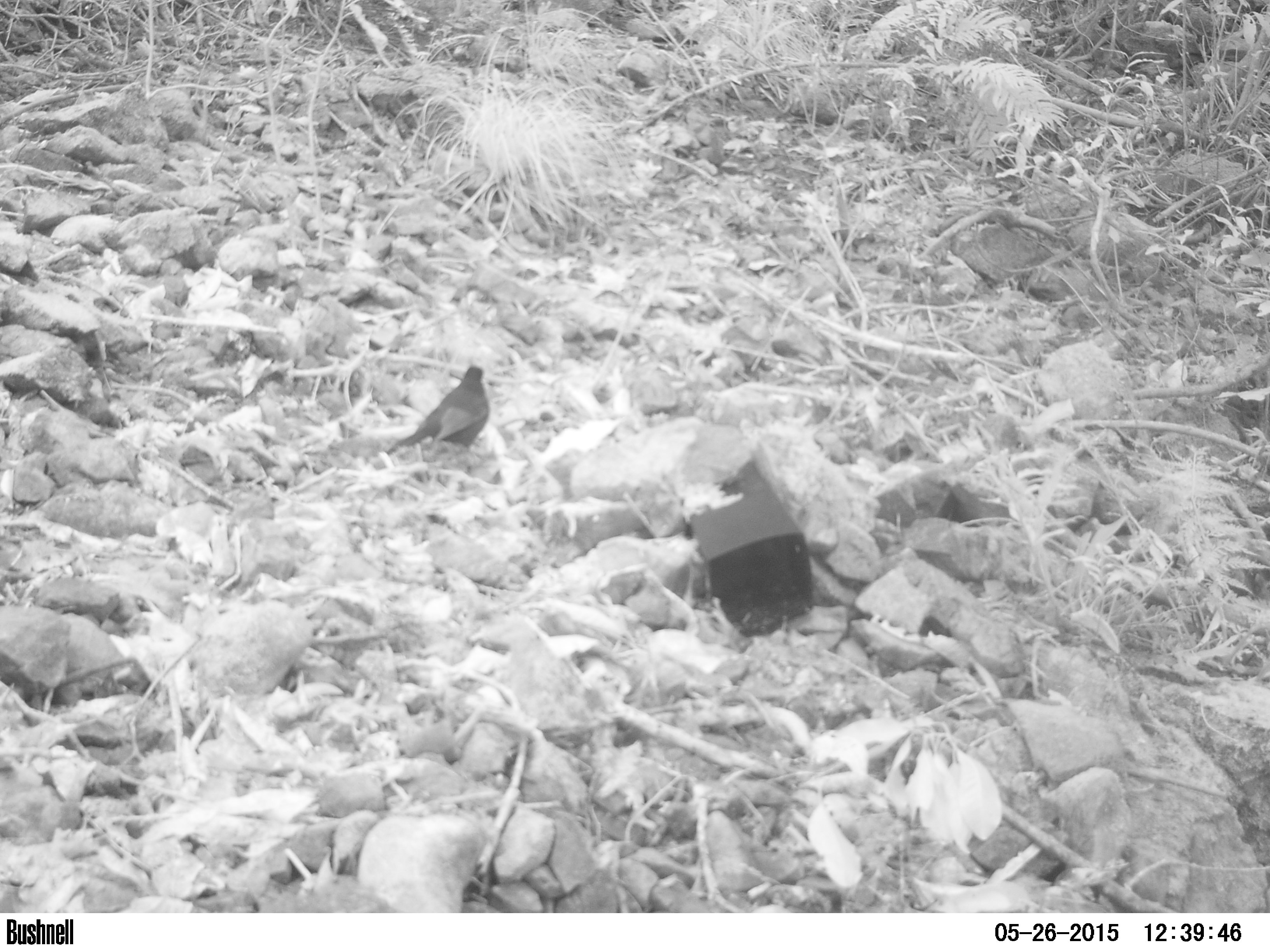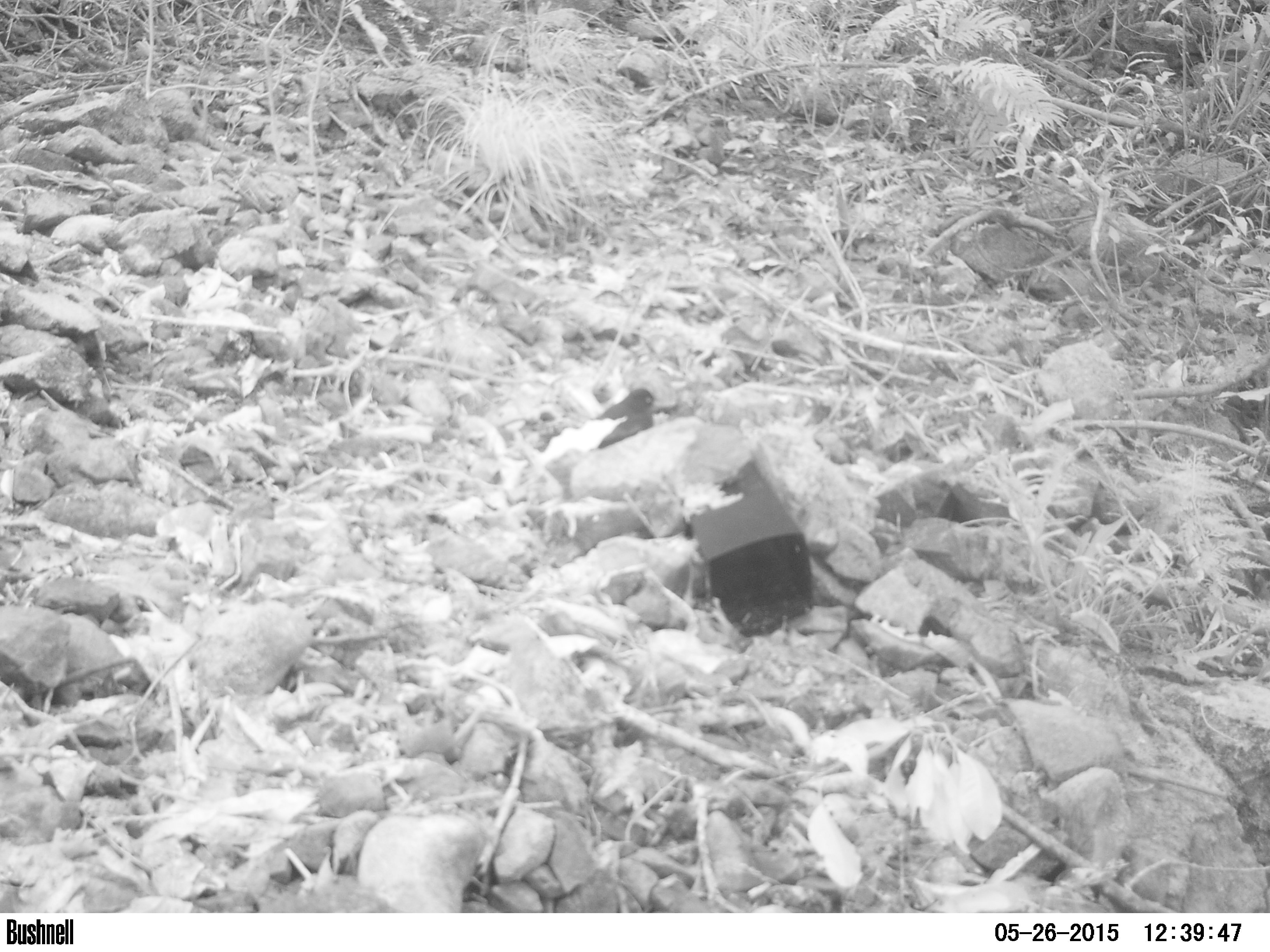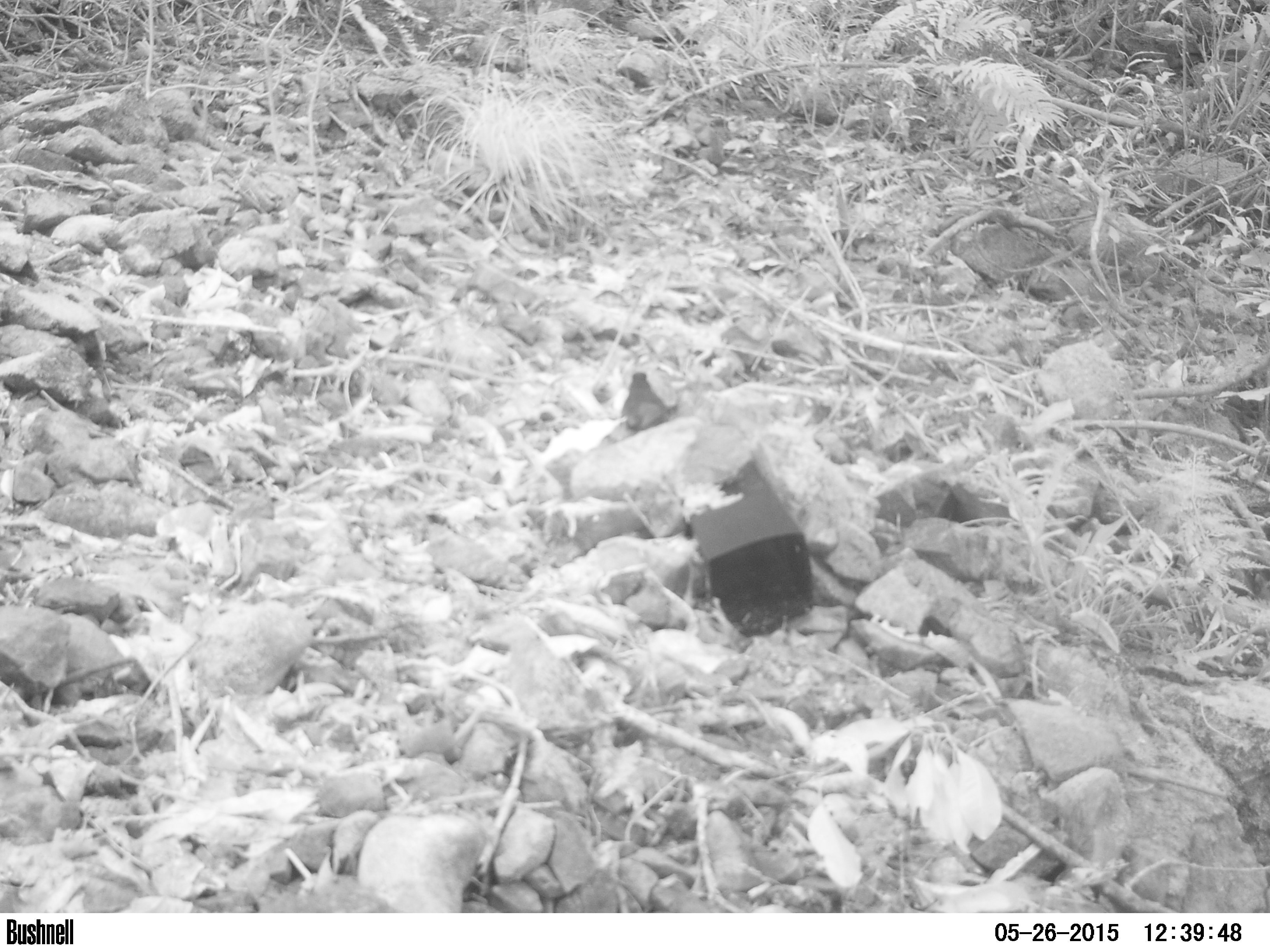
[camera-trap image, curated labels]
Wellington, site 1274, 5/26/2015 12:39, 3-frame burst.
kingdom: Animalia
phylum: Chordata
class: Aves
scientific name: Aves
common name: bird